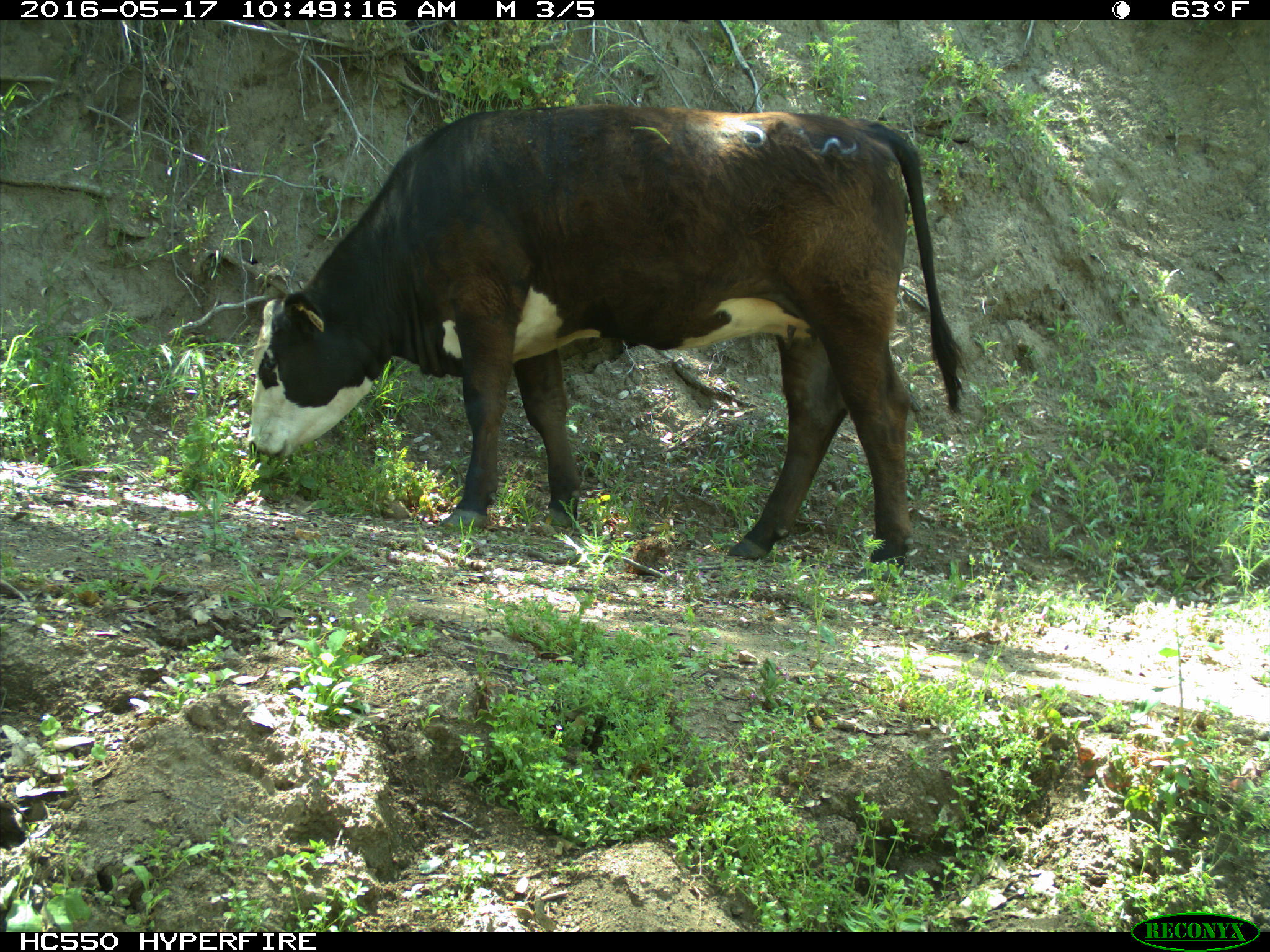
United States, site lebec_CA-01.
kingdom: Animalia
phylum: Chordata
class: Mammalia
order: Artiodactyla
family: Bovidae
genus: Bos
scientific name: Bos taurus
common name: domestic cow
Bos taurus (domestic cow).